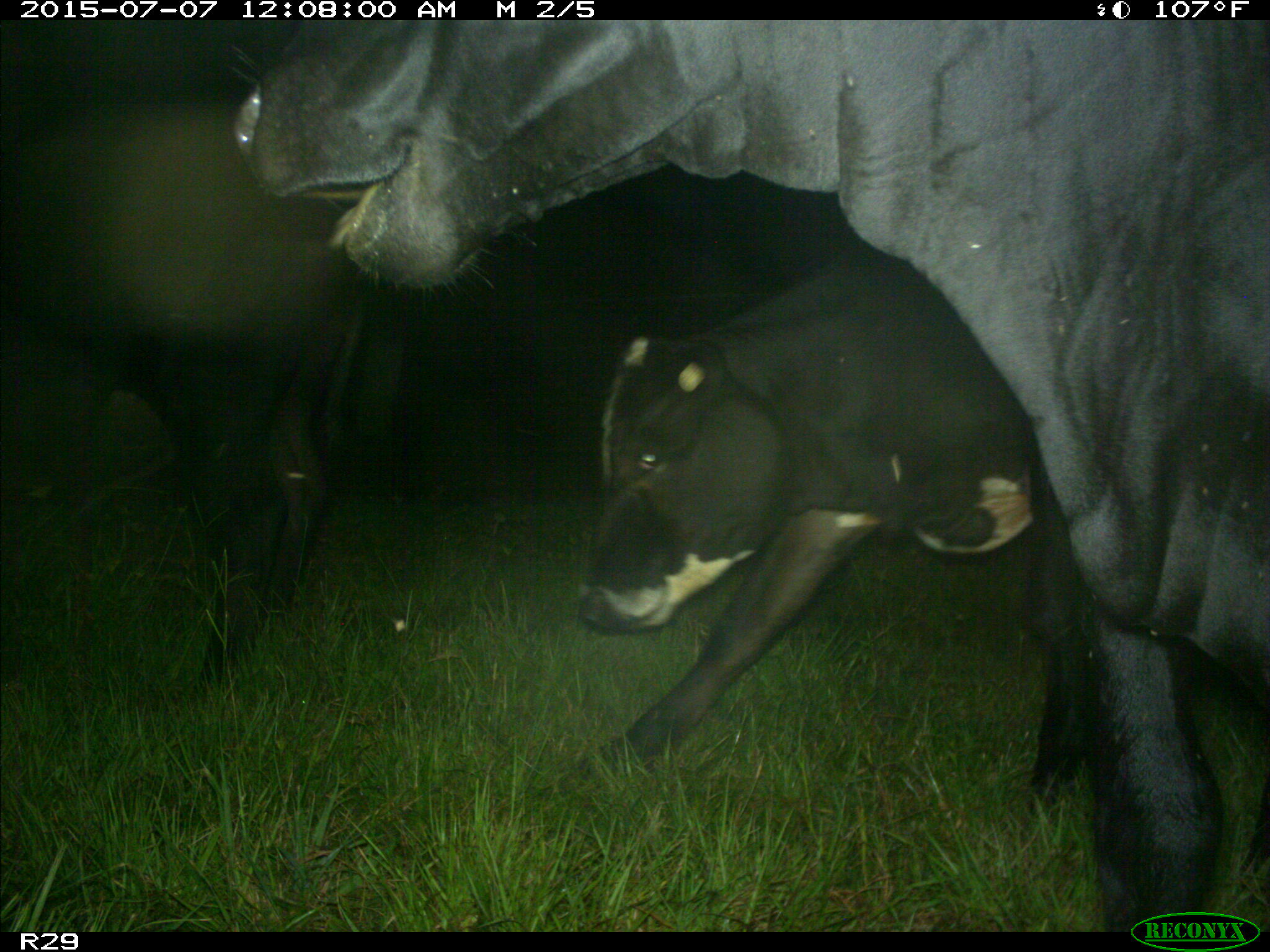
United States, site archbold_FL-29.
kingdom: Animalia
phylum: Chordata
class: Mammalia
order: Artiodactyla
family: Bovidae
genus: Bos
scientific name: Bos taurus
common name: domestic cow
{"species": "Bos taurus (domestic cow)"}